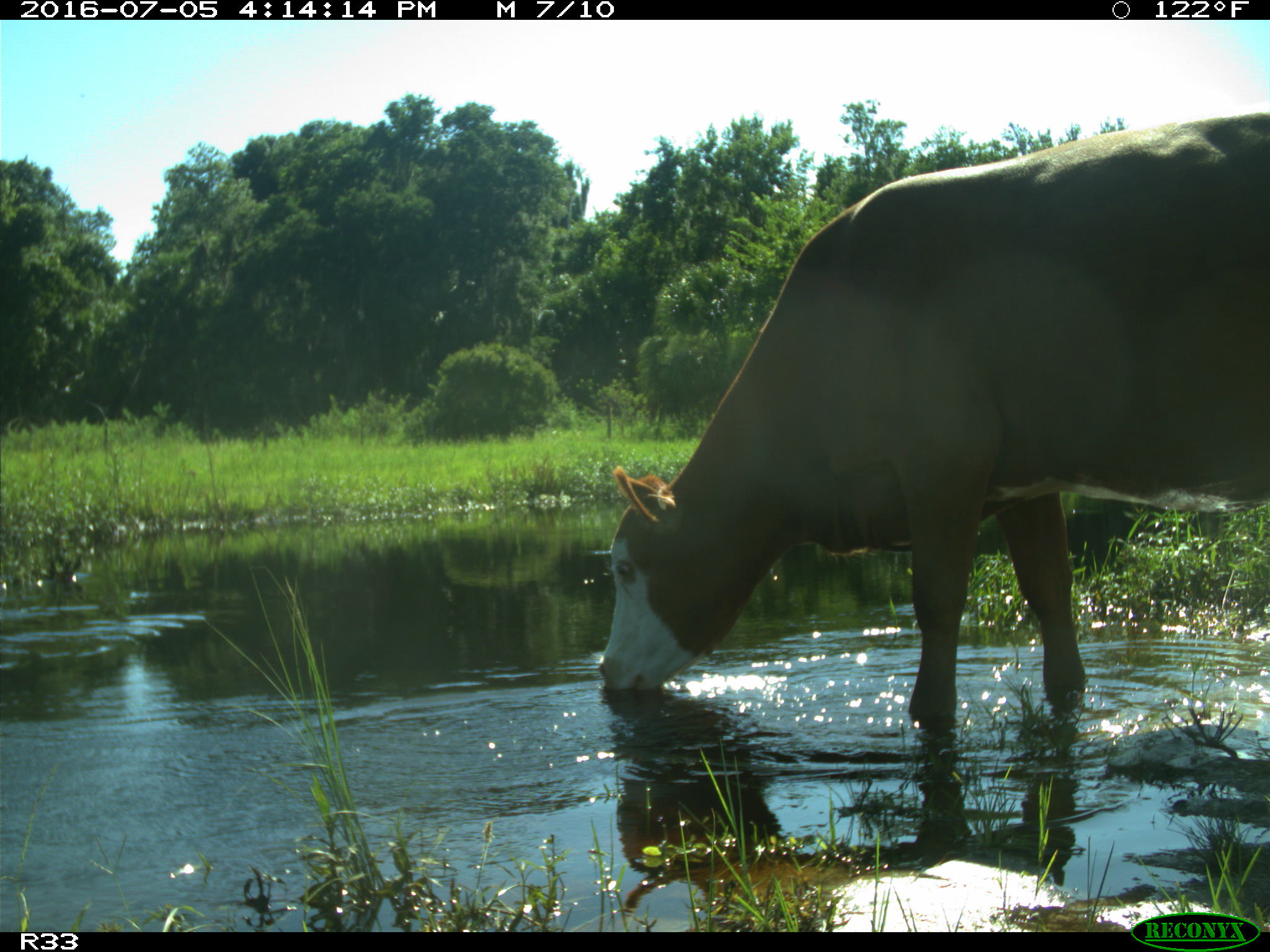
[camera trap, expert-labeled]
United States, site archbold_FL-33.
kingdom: Animalia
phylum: Chordata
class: Mammalia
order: Artiodactyla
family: Bovidae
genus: Bos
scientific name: Bos taurus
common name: domestic cow